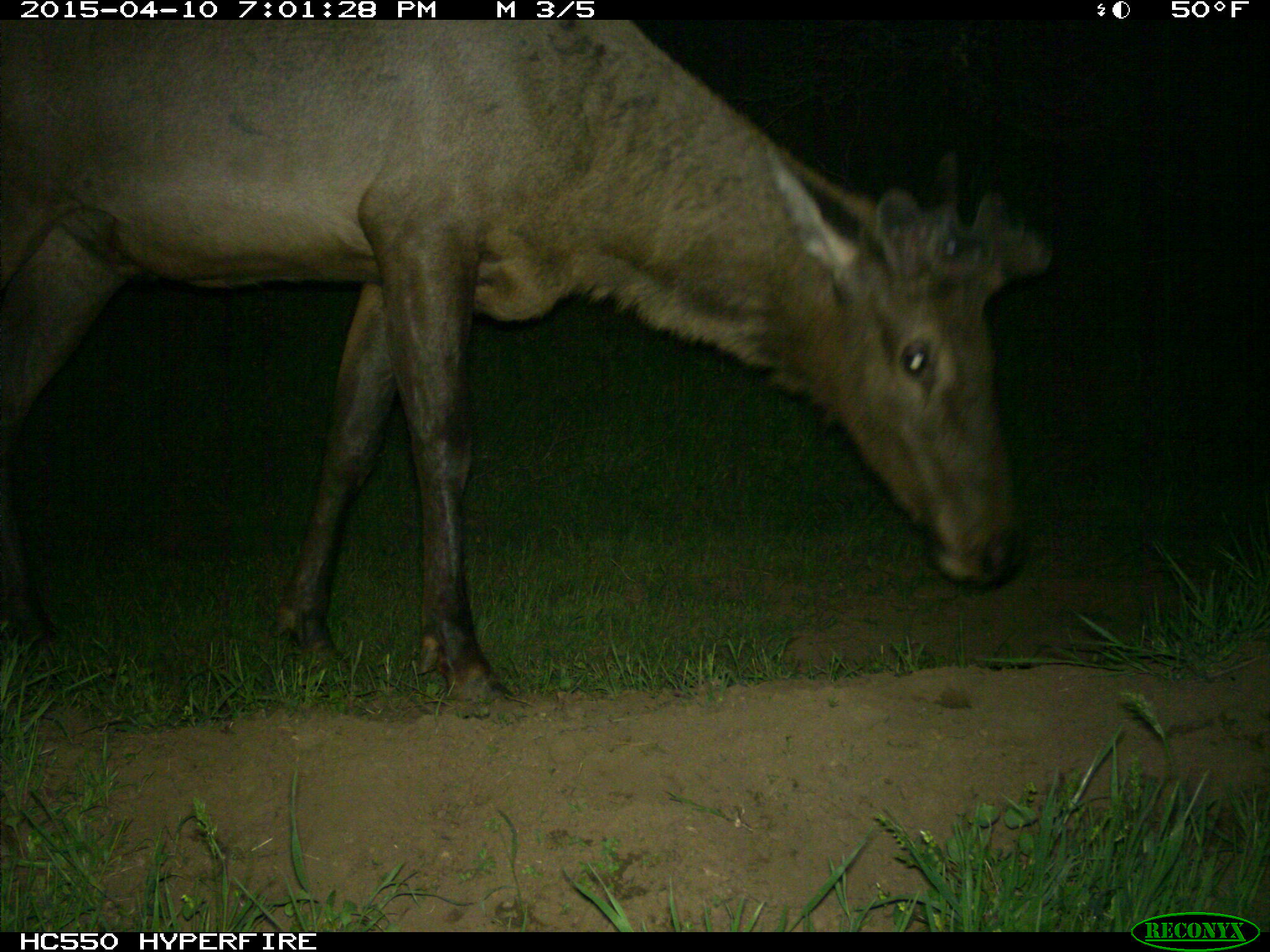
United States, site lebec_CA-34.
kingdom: Animalia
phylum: Chordata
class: Mammalia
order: Artiodactyla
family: Cervidae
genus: Cervus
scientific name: Cervus canadensis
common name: elk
Cervus canadensis (elk).